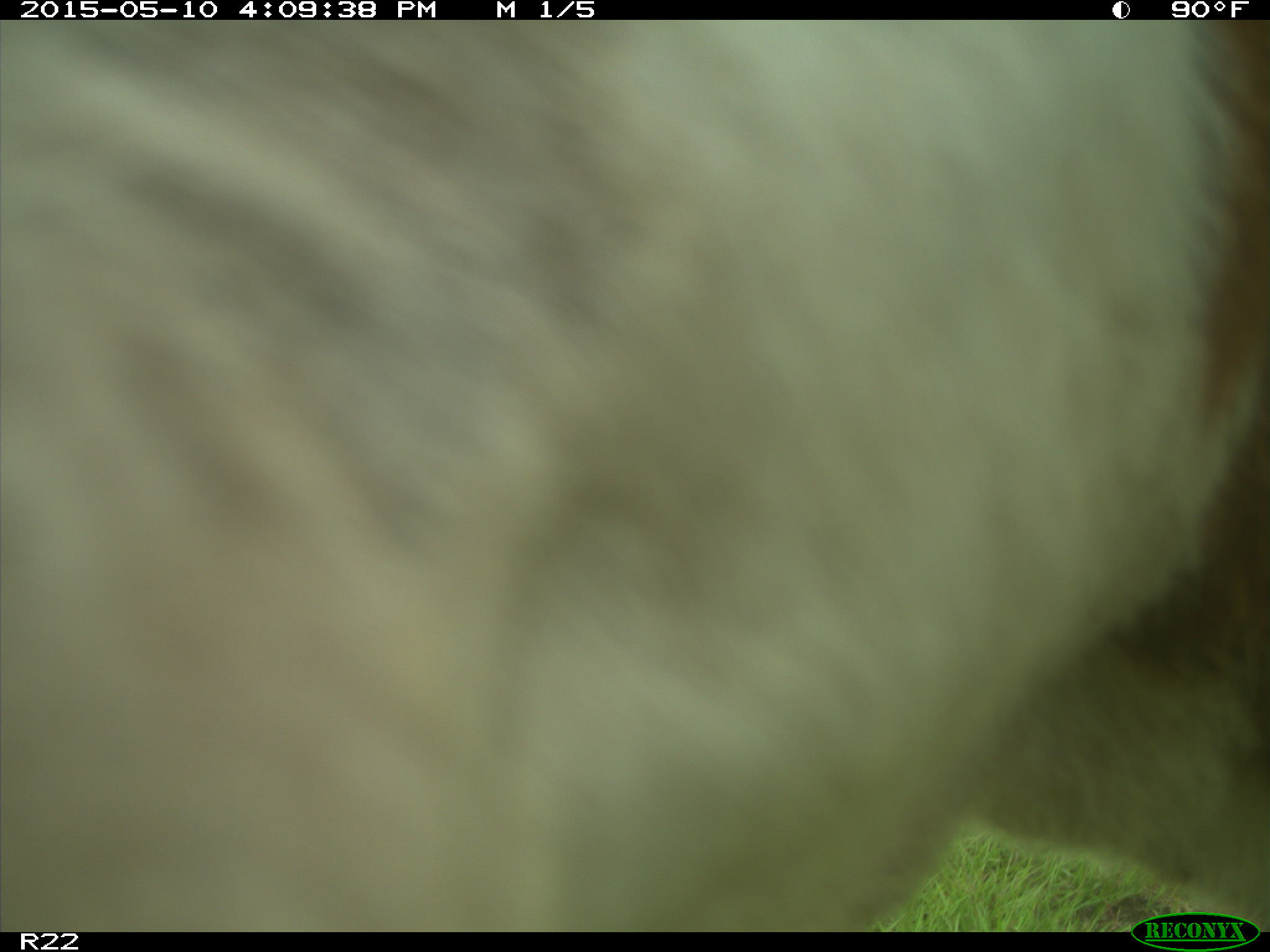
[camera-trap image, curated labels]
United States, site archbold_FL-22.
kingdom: Animalia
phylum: Chordata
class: Mammalia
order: Artiodactyla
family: Bovidae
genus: Bos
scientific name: Bos taurus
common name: domestic cow